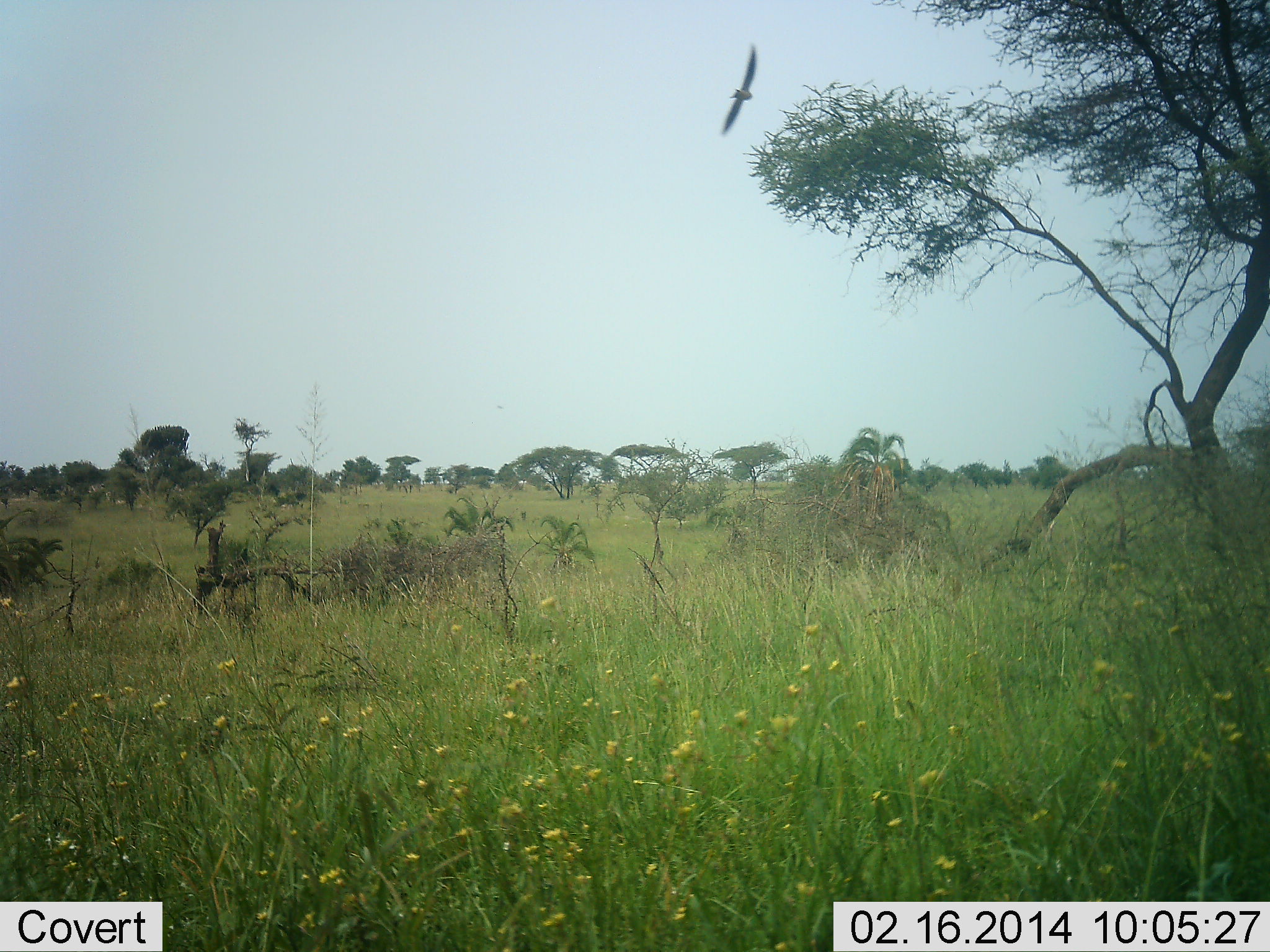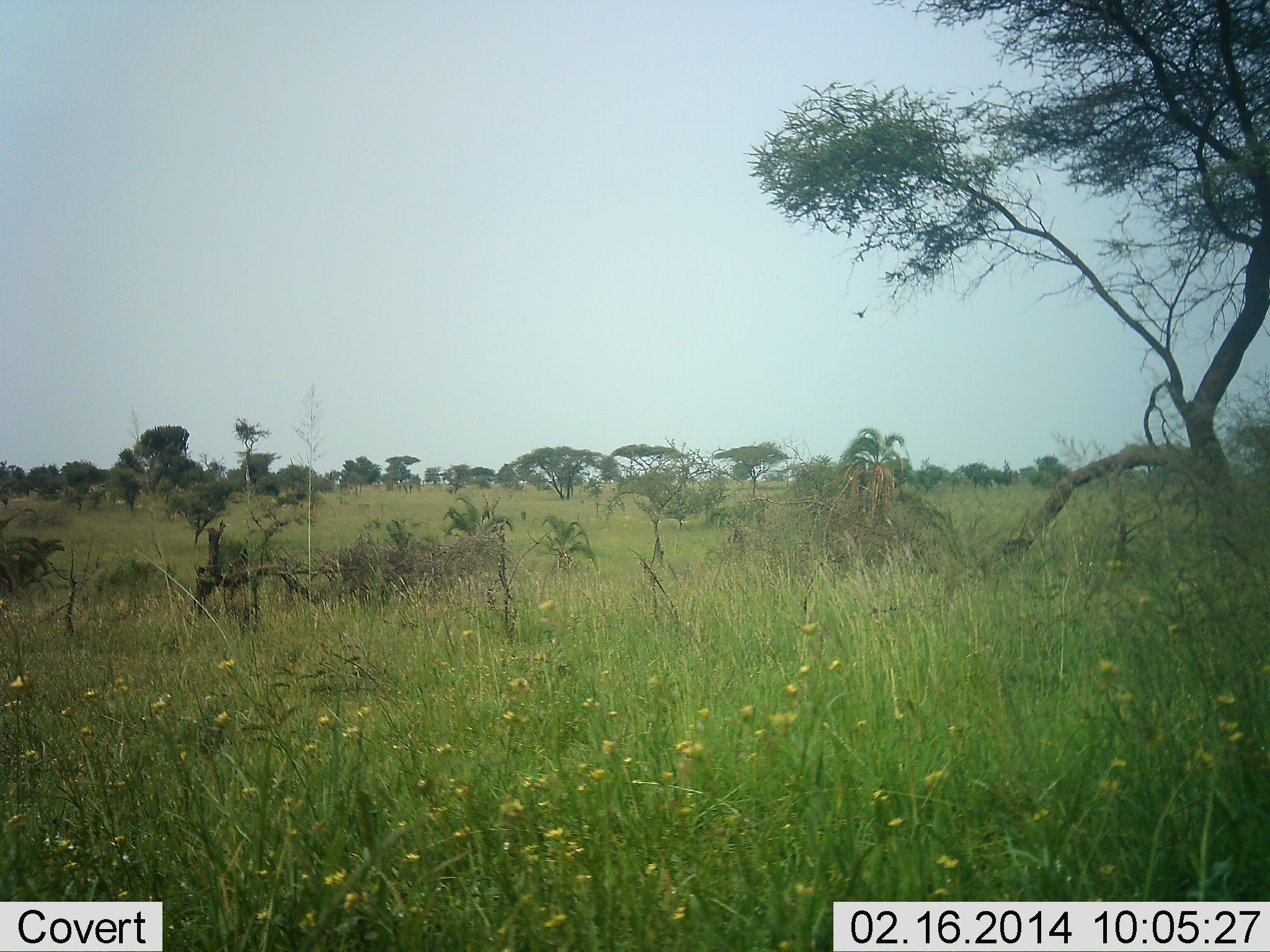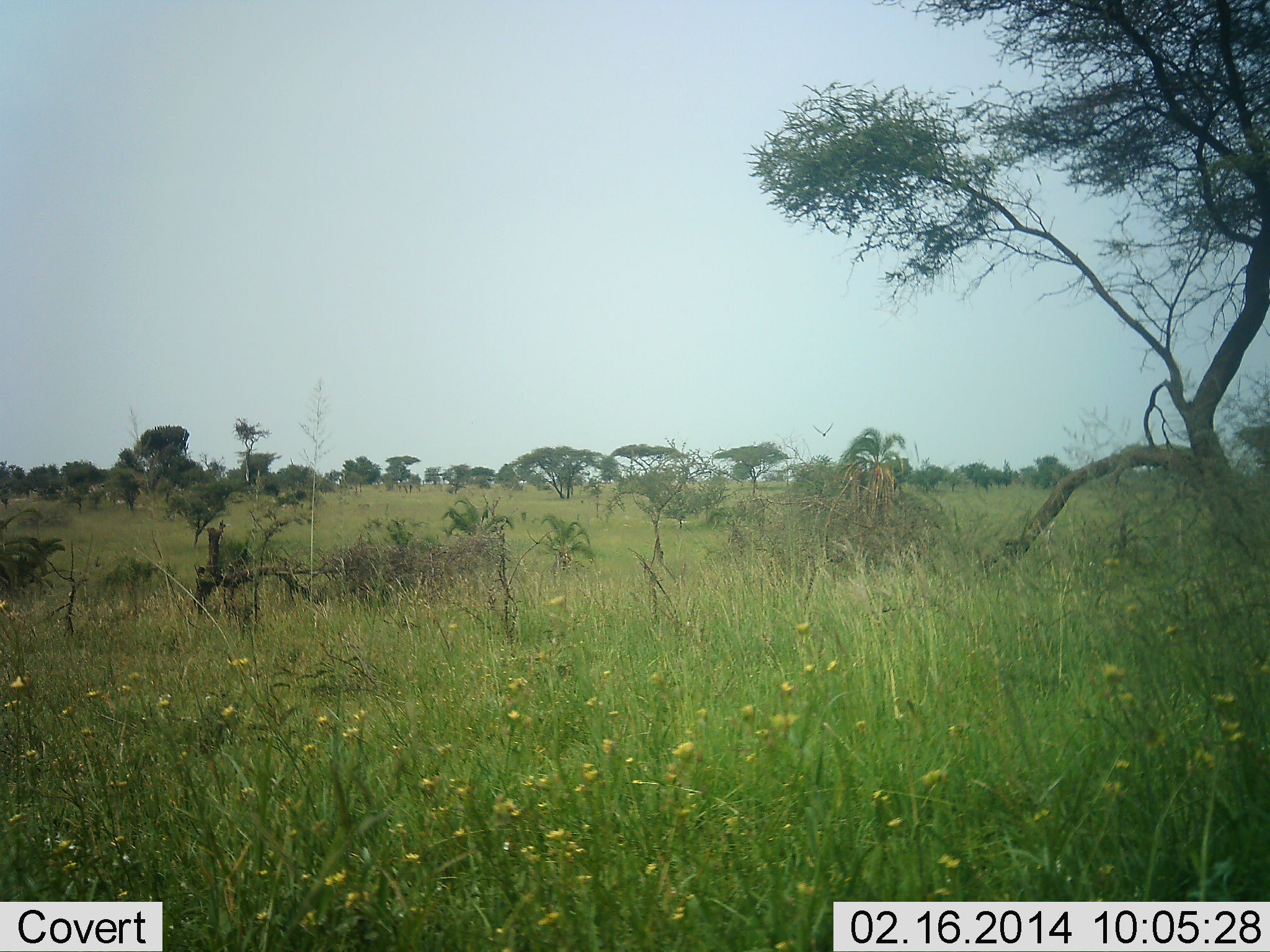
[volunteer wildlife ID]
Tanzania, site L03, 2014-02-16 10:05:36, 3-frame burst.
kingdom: Animalia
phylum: Chordata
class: Aves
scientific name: Aves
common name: bird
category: otherbird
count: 1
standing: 0%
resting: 0%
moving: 100%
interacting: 0%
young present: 0%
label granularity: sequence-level